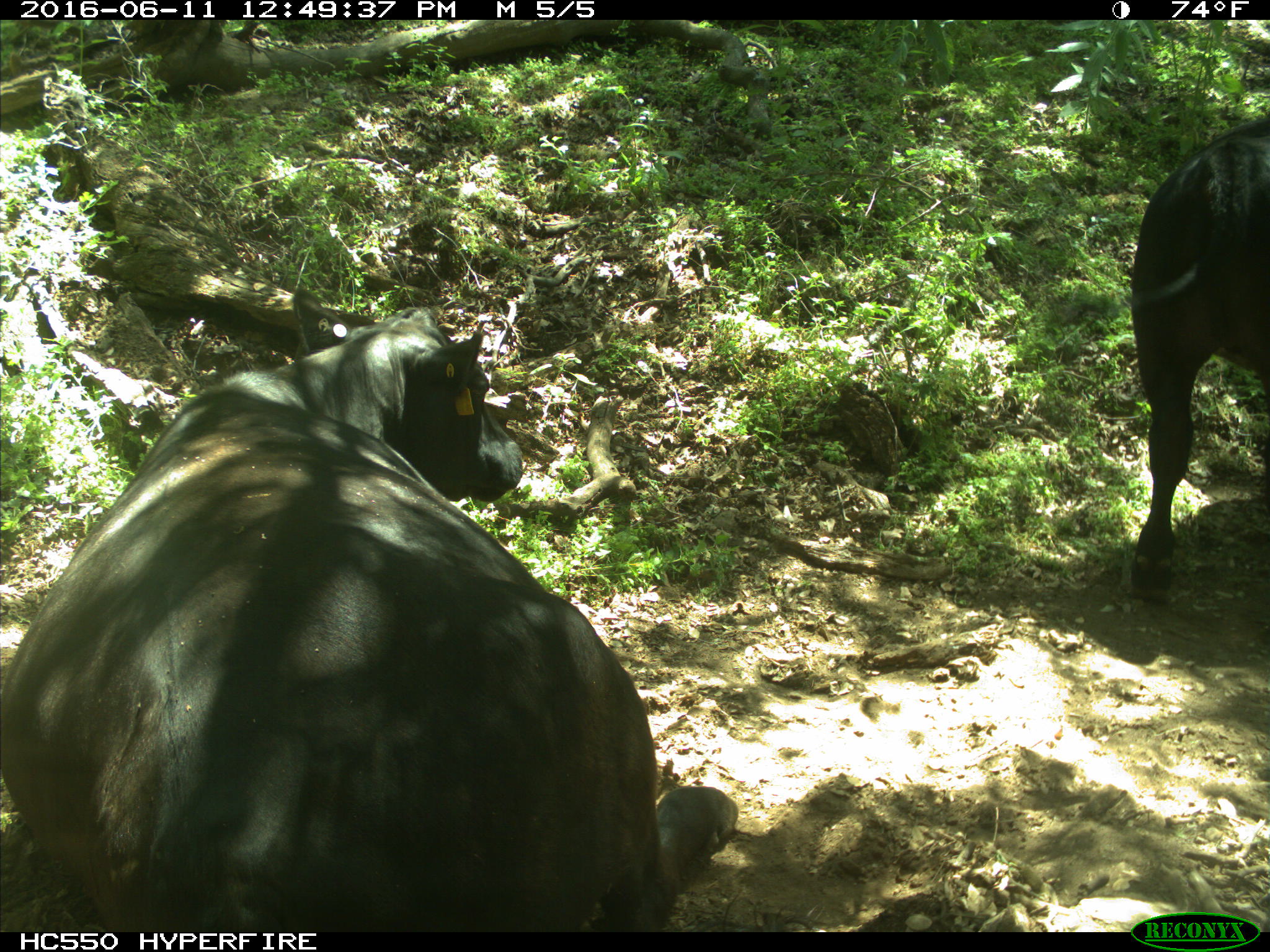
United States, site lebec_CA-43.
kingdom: Animalia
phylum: Chordata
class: Mammalia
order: Artiodactyla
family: Bovidae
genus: Bos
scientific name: Bos taurus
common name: domestic cow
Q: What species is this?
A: Bos taurus (domestic cow).